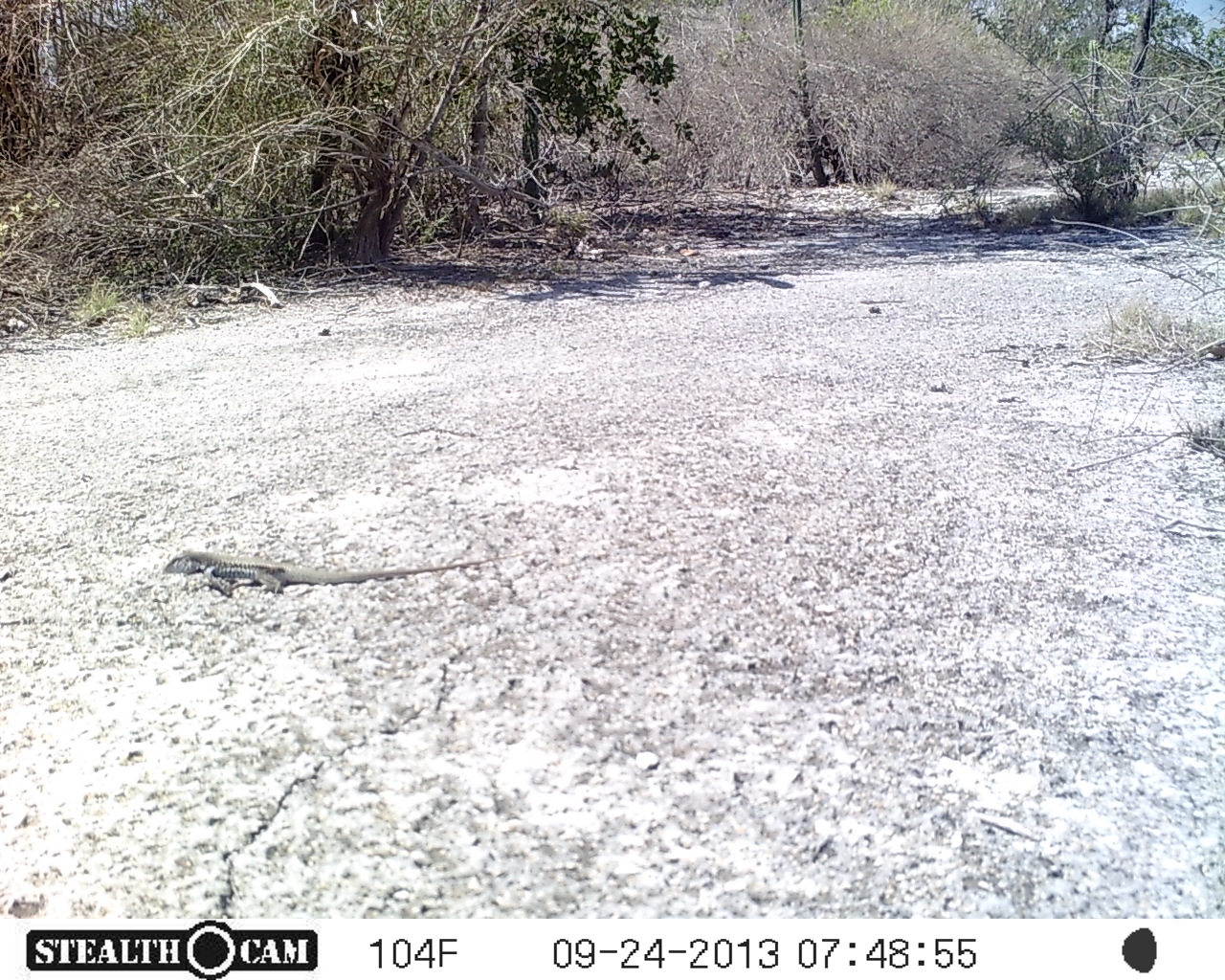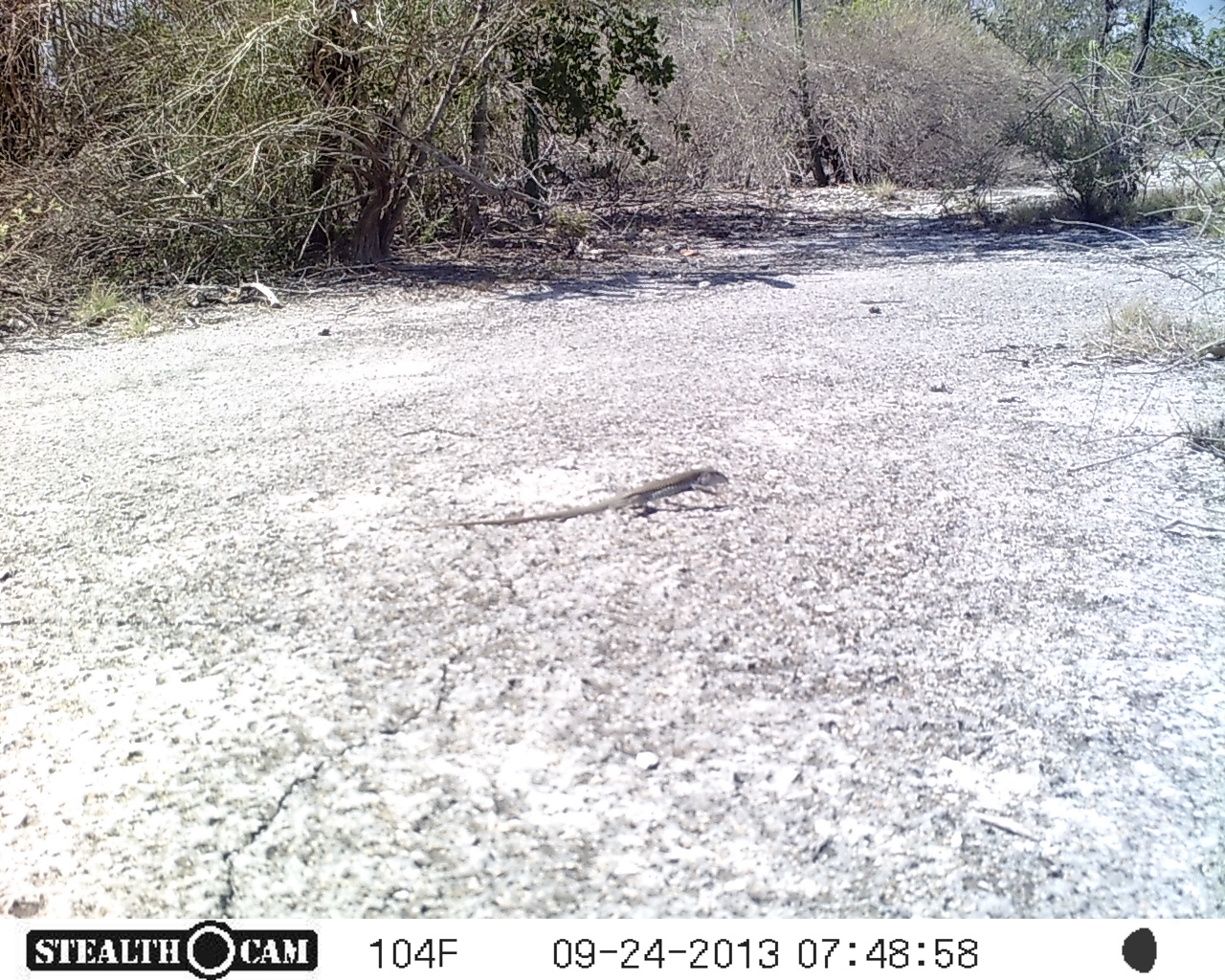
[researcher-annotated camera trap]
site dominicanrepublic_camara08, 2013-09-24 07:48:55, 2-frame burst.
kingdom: Animalia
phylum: Chordata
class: Reptilia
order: Squamata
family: Iguanidae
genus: Iguana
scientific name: Iguana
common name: typical iguanas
Iguana (typical iguanas).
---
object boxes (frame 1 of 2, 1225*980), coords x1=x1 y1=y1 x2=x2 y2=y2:
iguana: x1=162 y1=542 x2=531 y2=602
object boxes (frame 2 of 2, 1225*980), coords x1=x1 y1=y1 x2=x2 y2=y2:
iguana: x1=437 y1=464 x2=740 y2=531